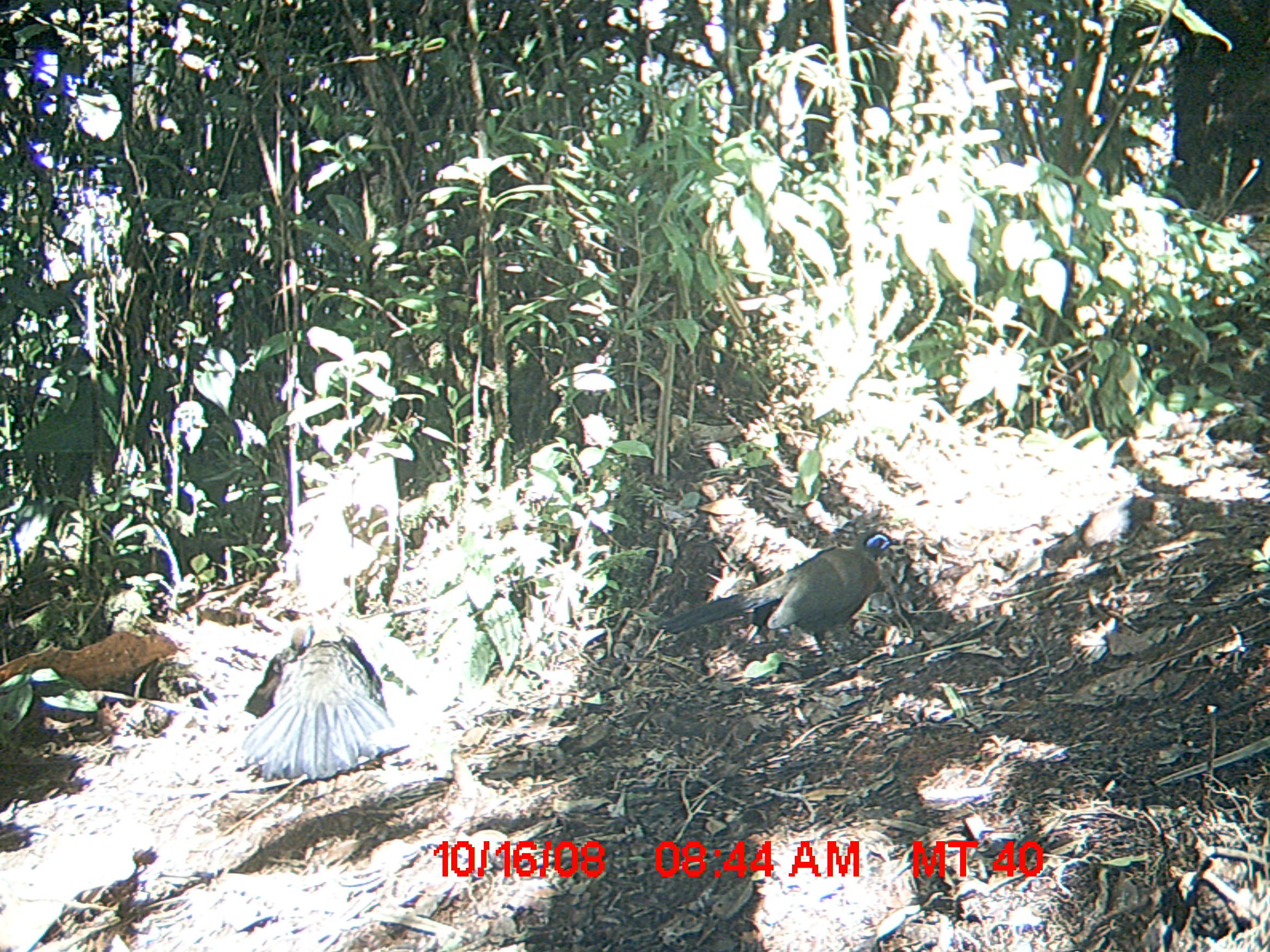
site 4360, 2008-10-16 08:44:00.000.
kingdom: Animalia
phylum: Chordata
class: Aves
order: Cuculiformes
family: Cuculidae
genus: Coua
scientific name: Coua serriana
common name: red-breasted coua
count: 2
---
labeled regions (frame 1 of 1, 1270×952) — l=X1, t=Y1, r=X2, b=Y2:
coua serriana: l=652, t=530, r=901, b=663; l=239, t=620, r=410, b=780